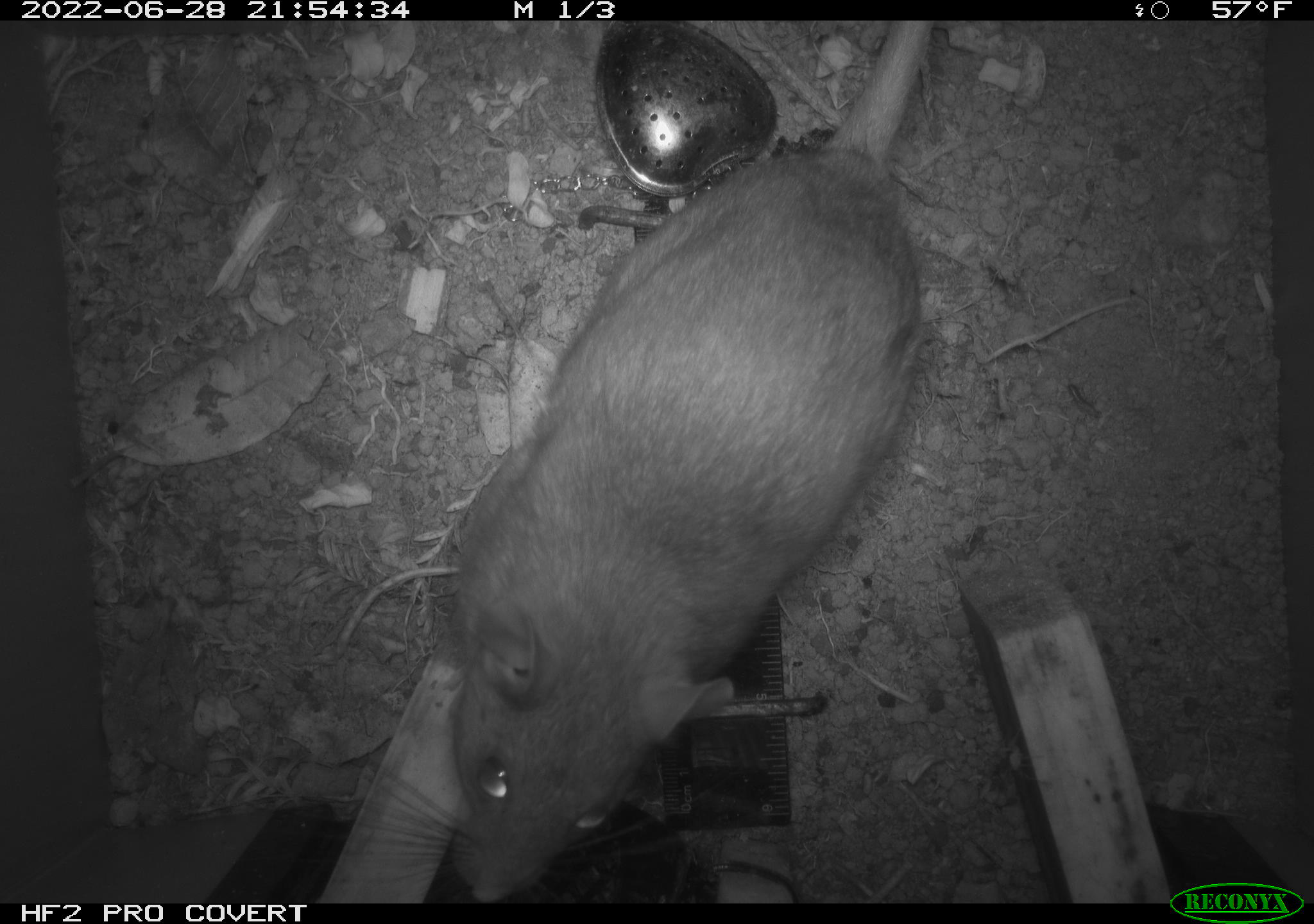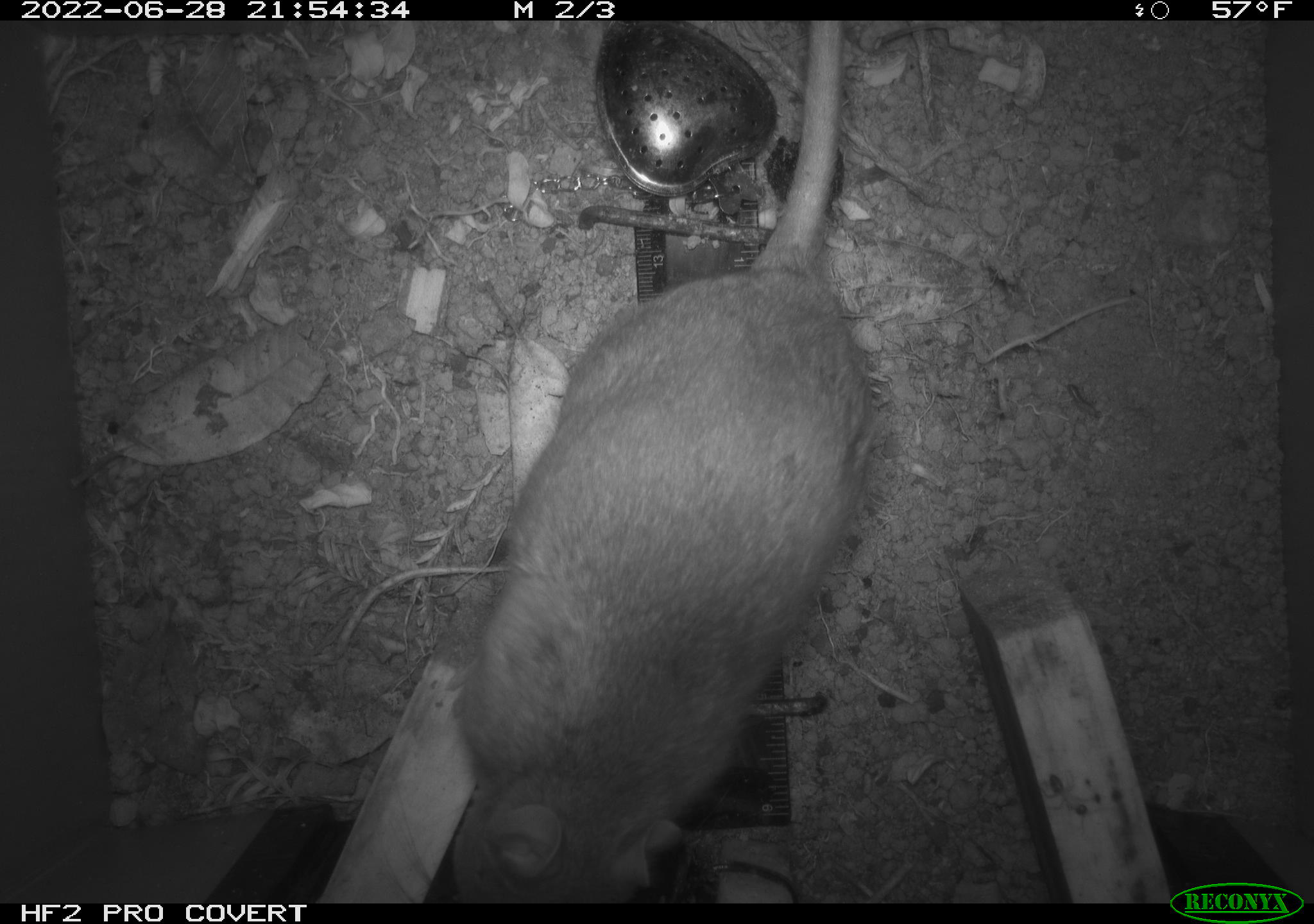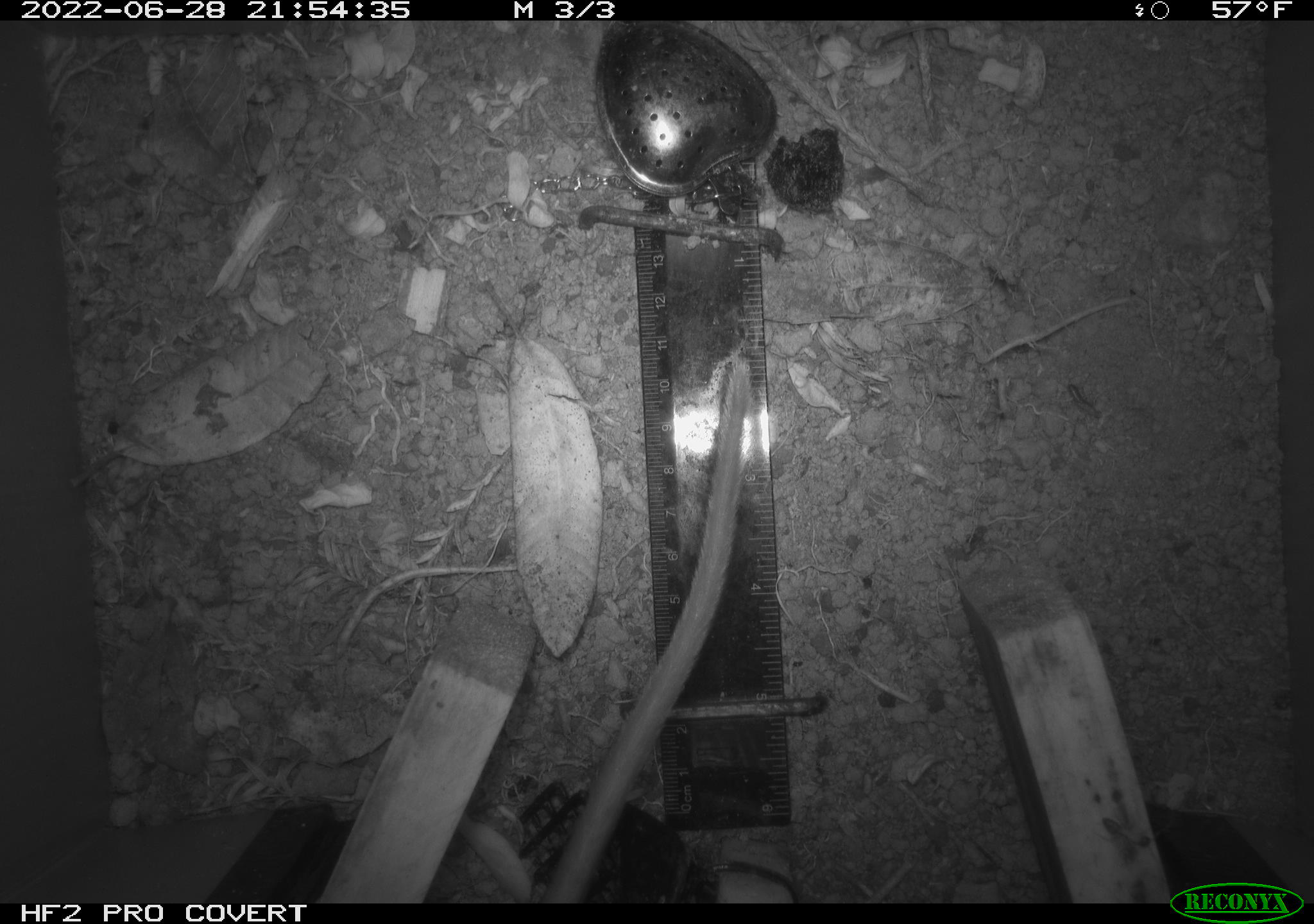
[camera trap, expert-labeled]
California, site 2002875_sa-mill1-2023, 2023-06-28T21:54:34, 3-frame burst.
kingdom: Animalia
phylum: Chordata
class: Mammalia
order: Rodentia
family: Cricetidae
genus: Neotoma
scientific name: Neotoma fuscipes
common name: dusky-footed woodrat